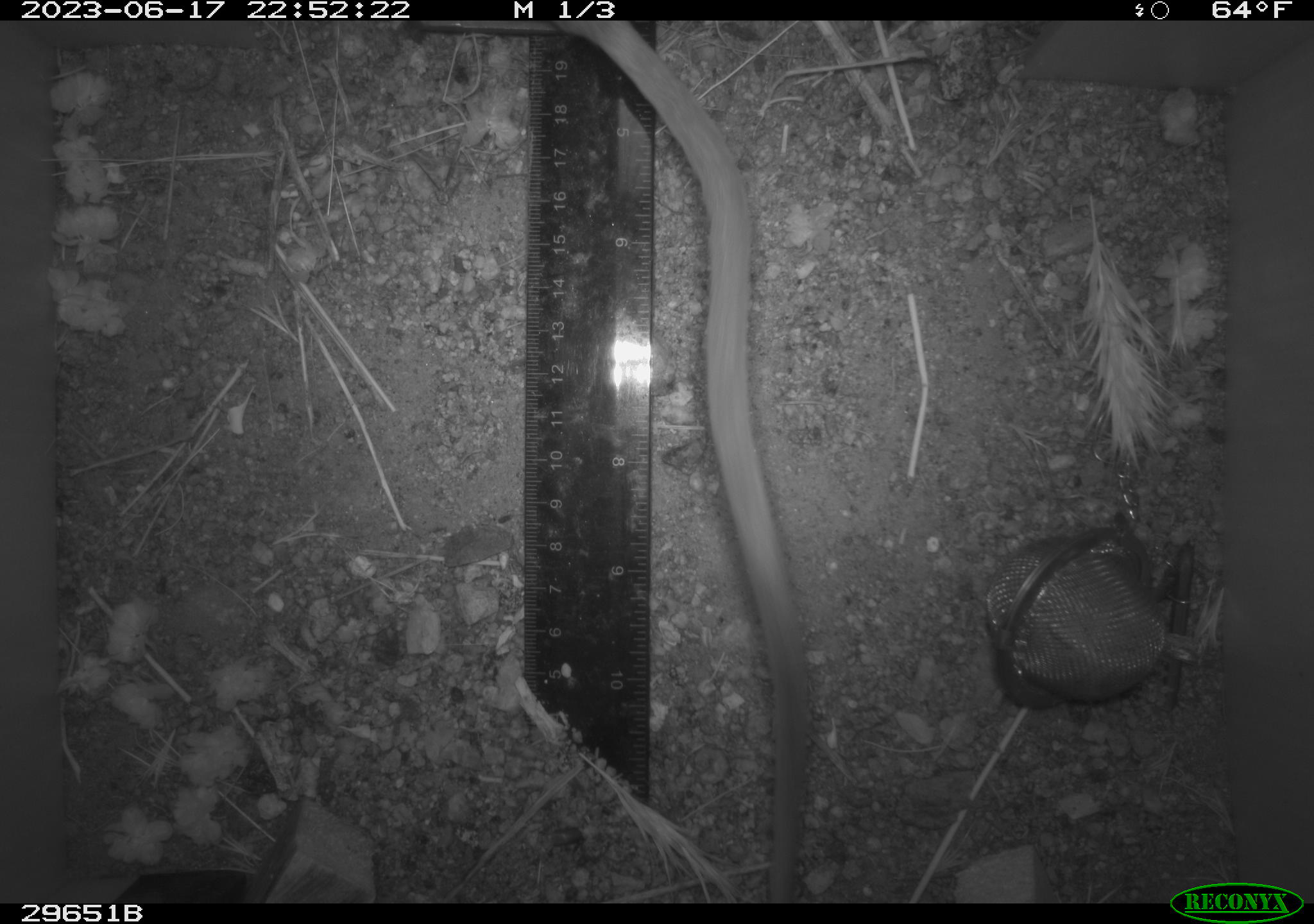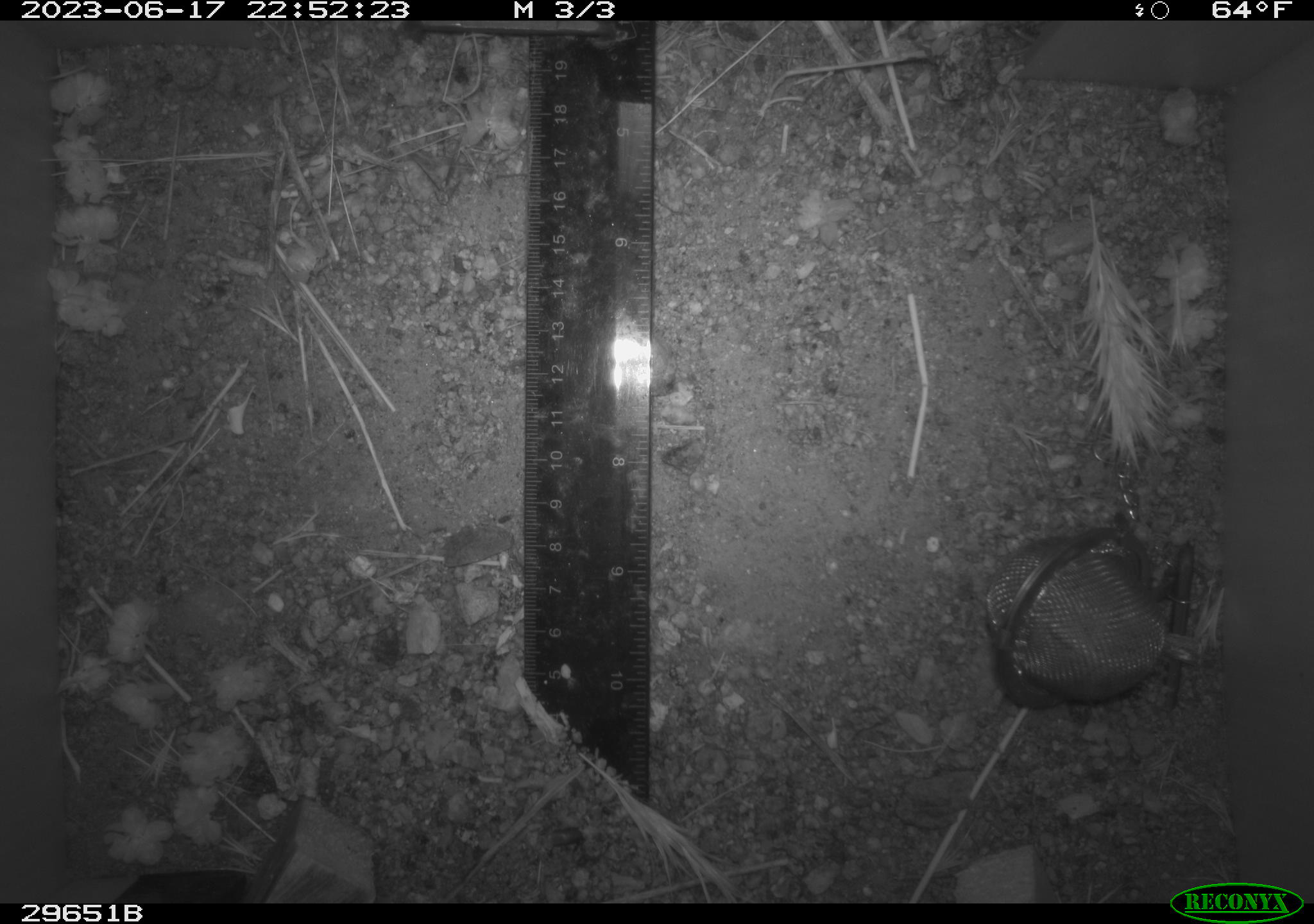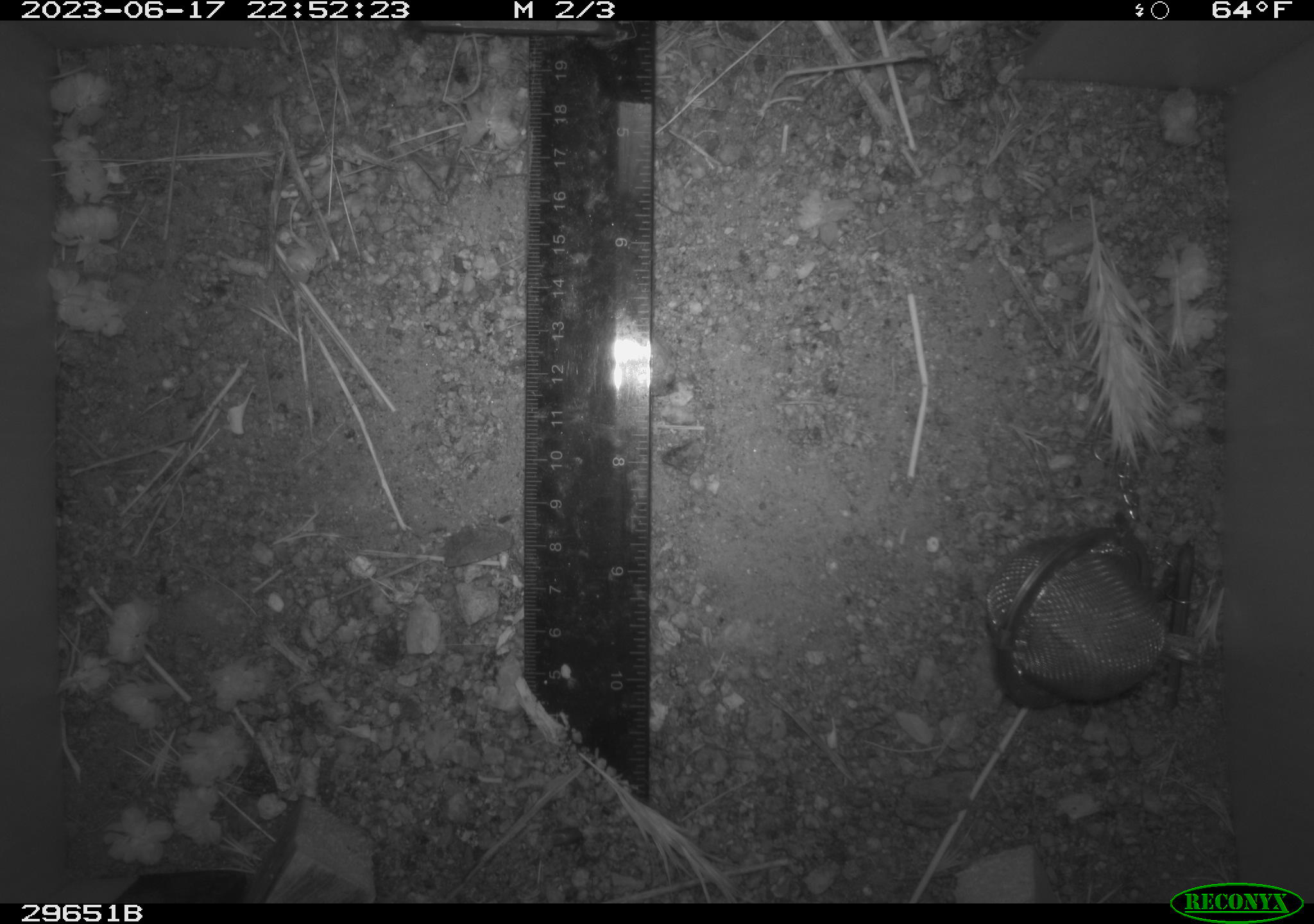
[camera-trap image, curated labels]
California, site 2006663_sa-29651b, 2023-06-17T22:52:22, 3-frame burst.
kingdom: Animalia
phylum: Chordata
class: Mammalia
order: Rodentia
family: Cricetidae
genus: Neotoma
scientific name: Neotoma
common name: pack rat or woodrat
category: neotoma species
Neotoma species (pack rat or woodrat) (Neotoma).